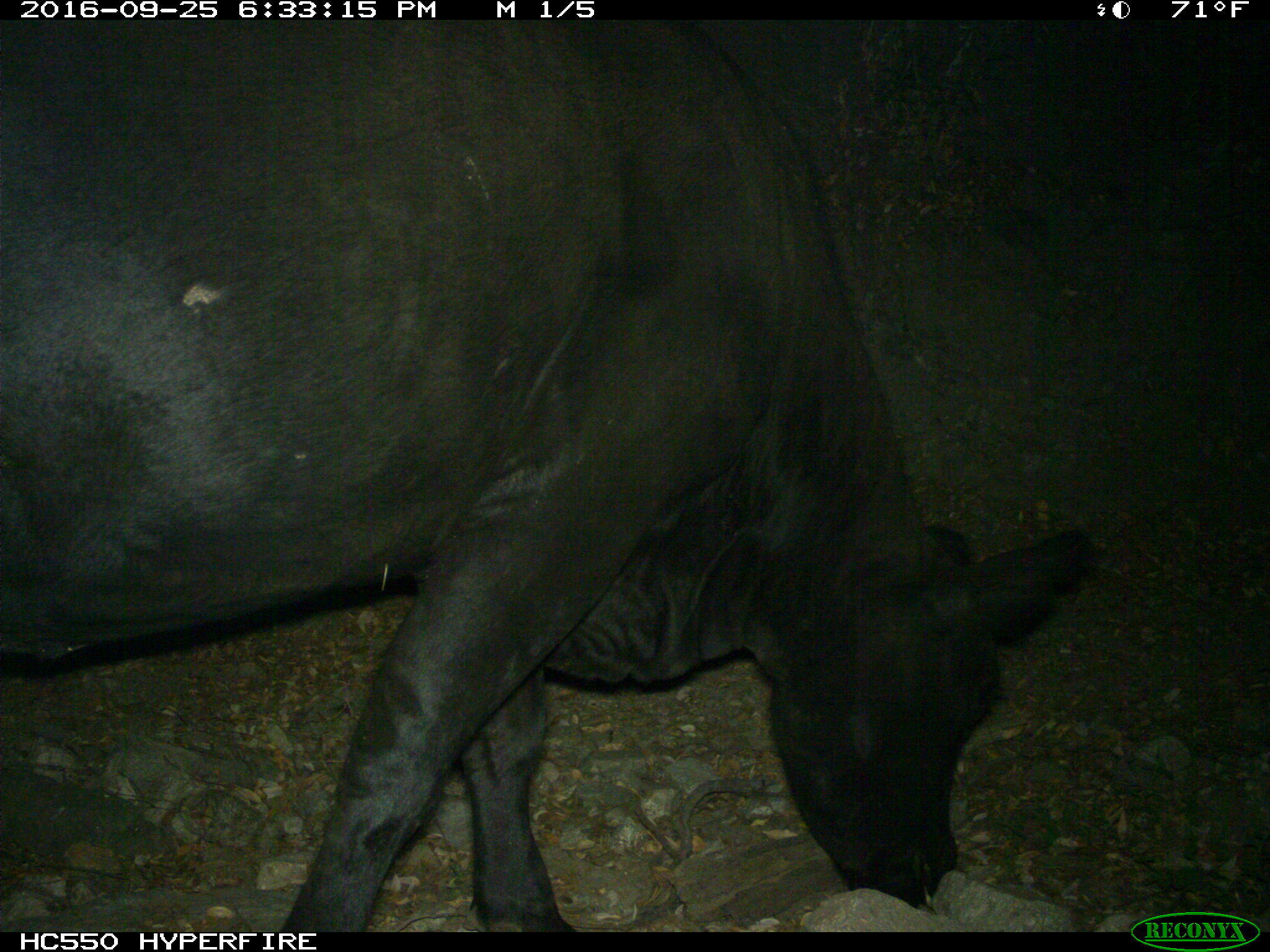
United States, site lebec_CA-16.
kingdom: Animalia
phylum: Chordata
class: Mammalia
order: Artiodactyla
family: Bovidae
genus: Bos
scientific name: Bos taurus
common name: domestic cow